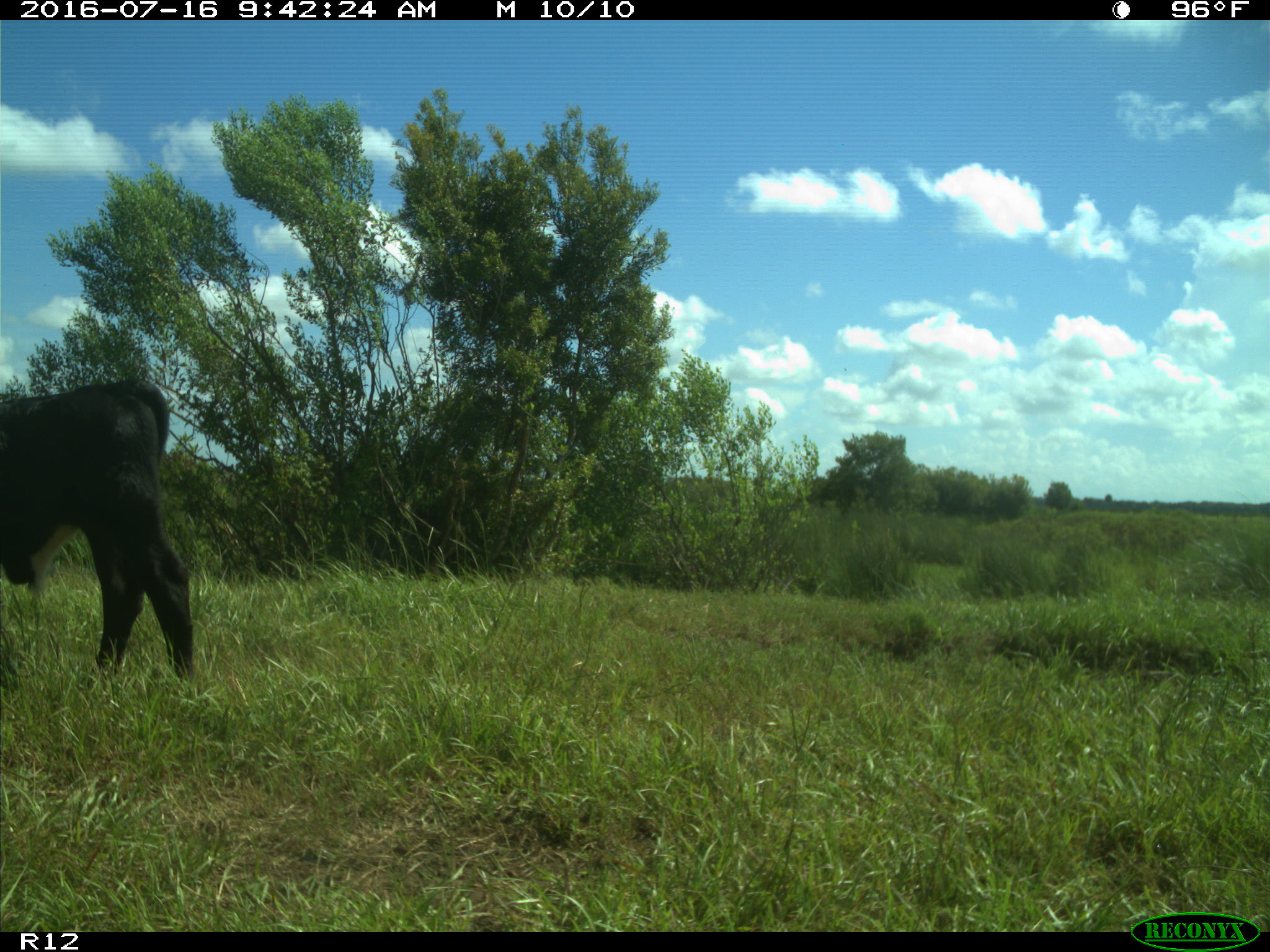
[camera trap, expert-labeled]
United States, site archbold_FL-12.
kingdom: Animalia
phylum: Chordata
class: Mammalia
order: Artiodactyla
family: Bovidae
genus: Bos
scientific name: Bos taurus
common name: domestic cow